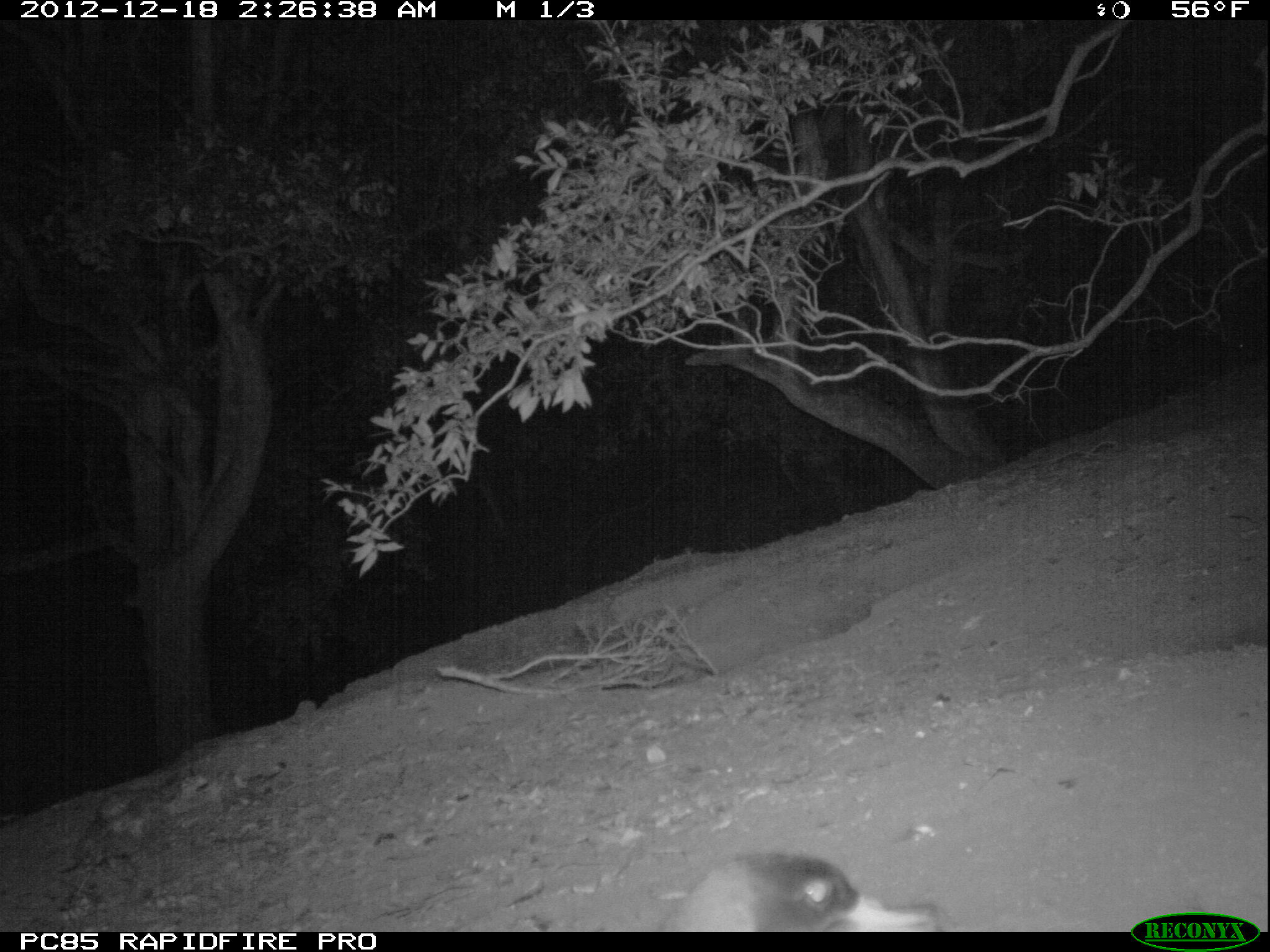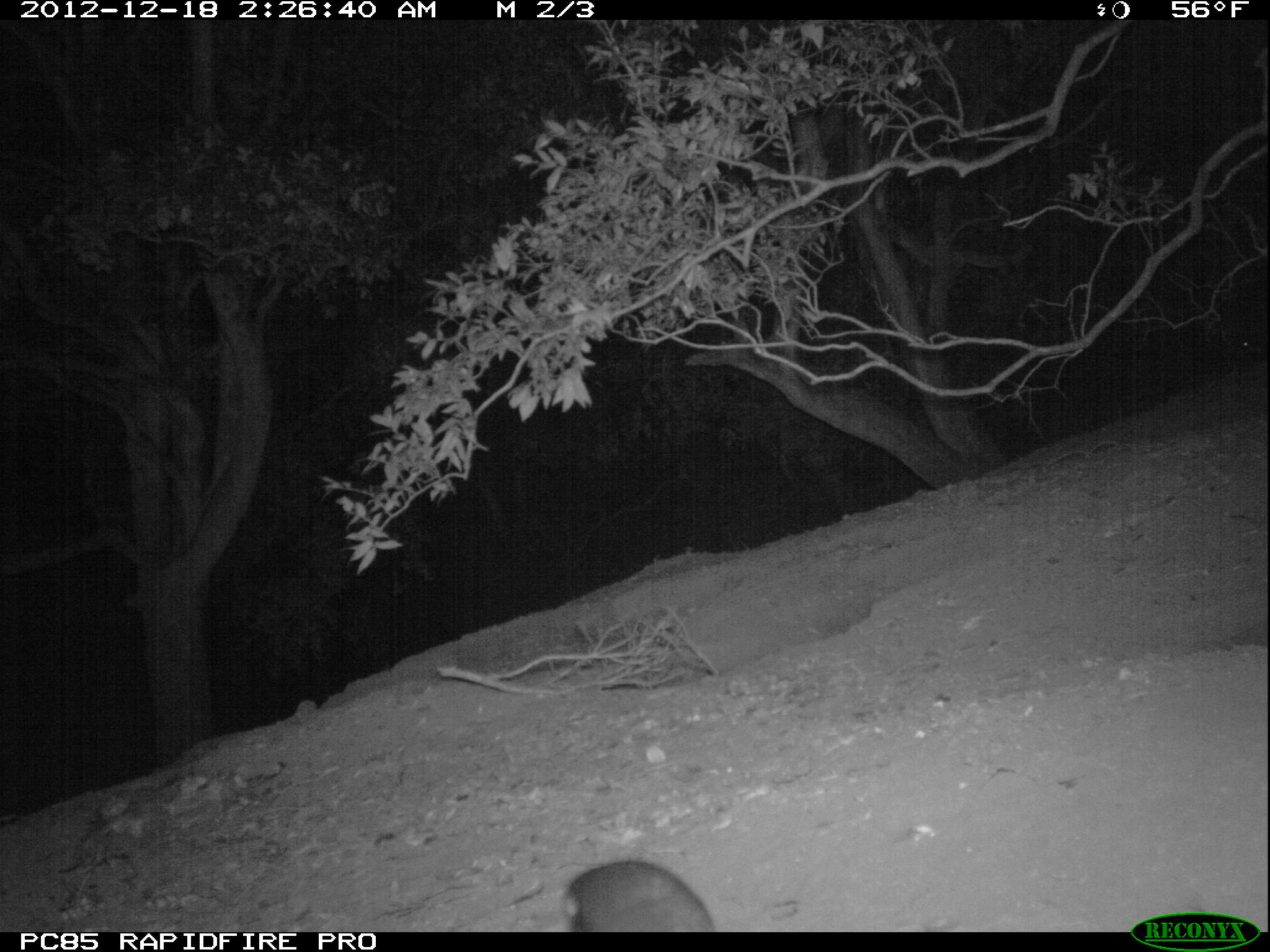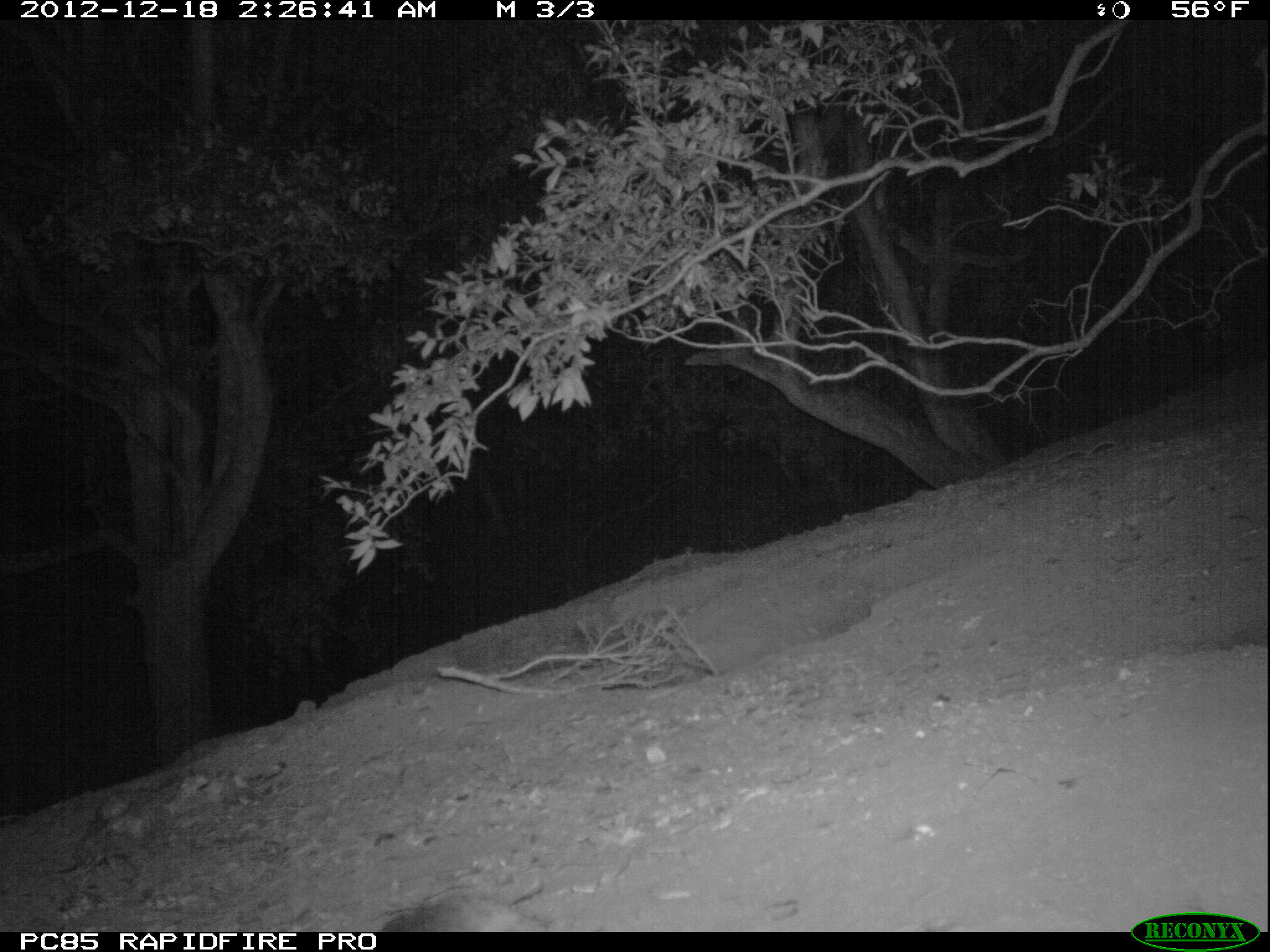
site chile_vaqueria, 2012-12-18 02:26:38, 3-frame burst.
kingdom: Animalia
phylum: Chordata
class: Aves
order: Procellariiformes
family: Procellariidae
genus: Calonectris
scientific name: Calonectris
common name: shearwater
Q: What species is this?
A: Shearwater (Calonectris).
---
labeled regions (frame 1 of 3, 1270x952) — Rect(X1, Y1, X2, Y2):
shearwater: Rect(643, 846, 947, 933)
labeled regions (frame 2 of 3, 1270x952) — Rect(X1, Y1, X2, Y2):
shearwater: Rect(558, 858, 715, 932); Rect(1210, 327, 1270, 379)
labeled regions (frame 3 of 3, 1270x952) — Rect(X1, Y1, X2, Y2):
shearwater: Rect(363, 884, 546, 933)